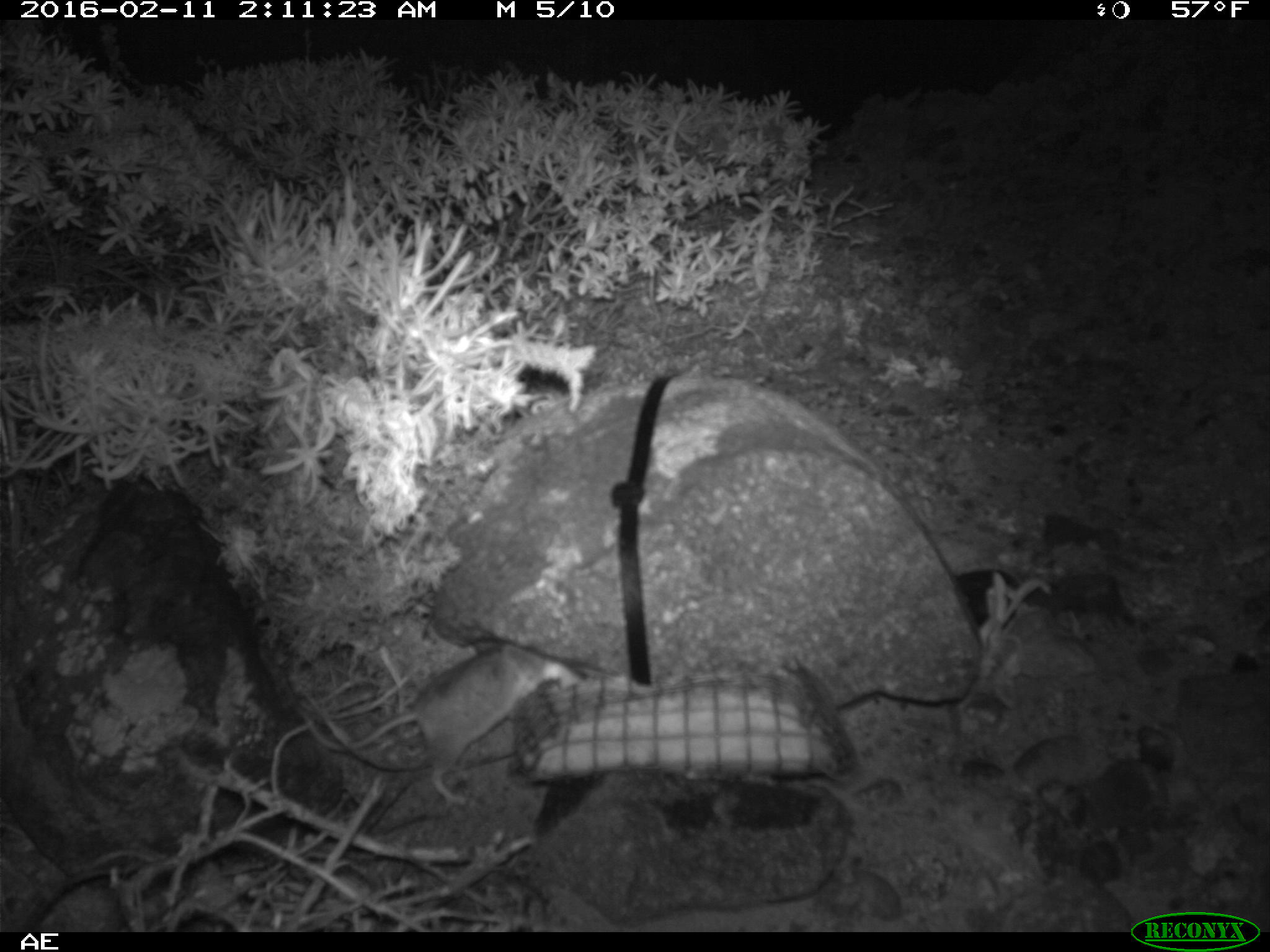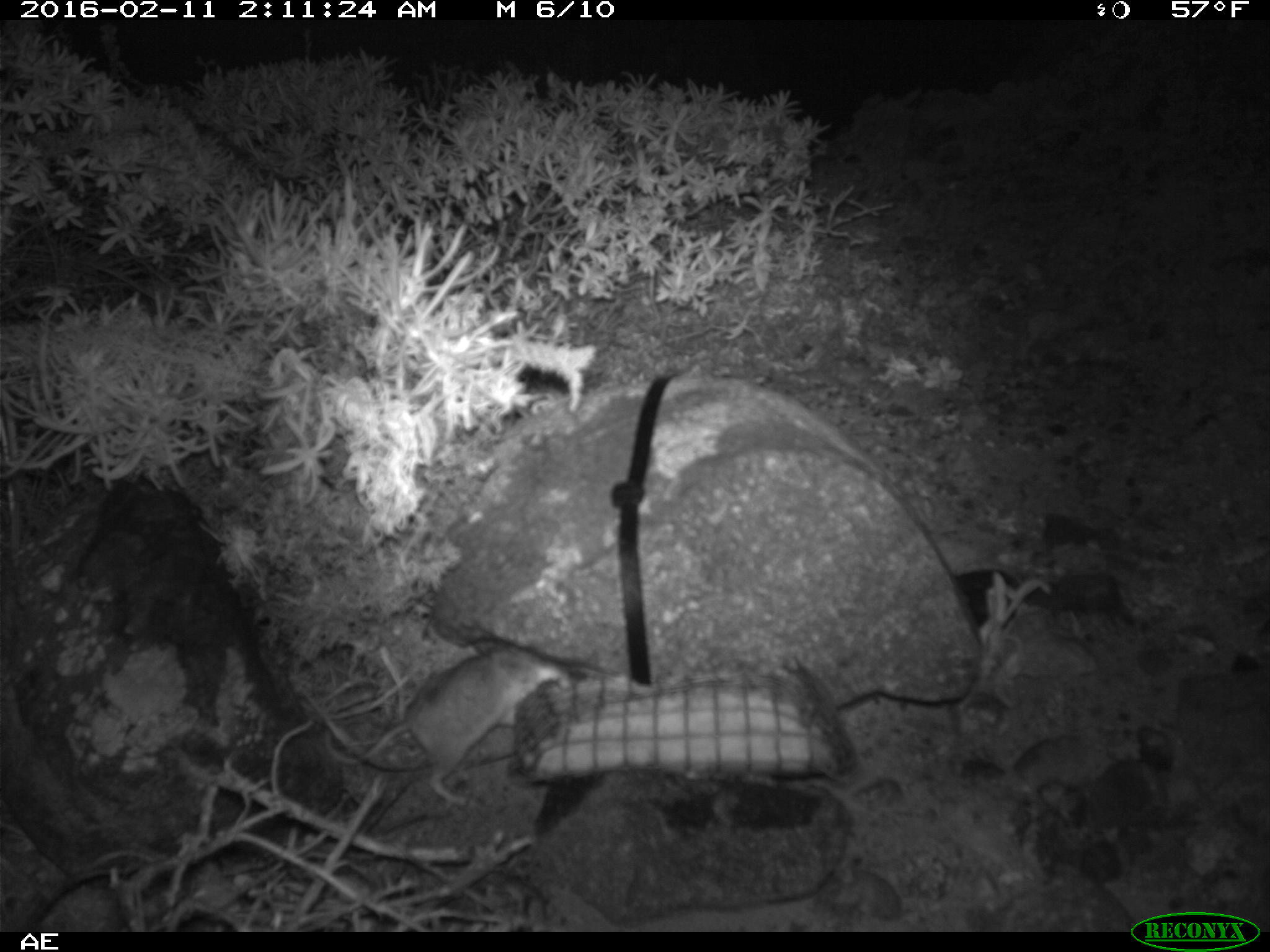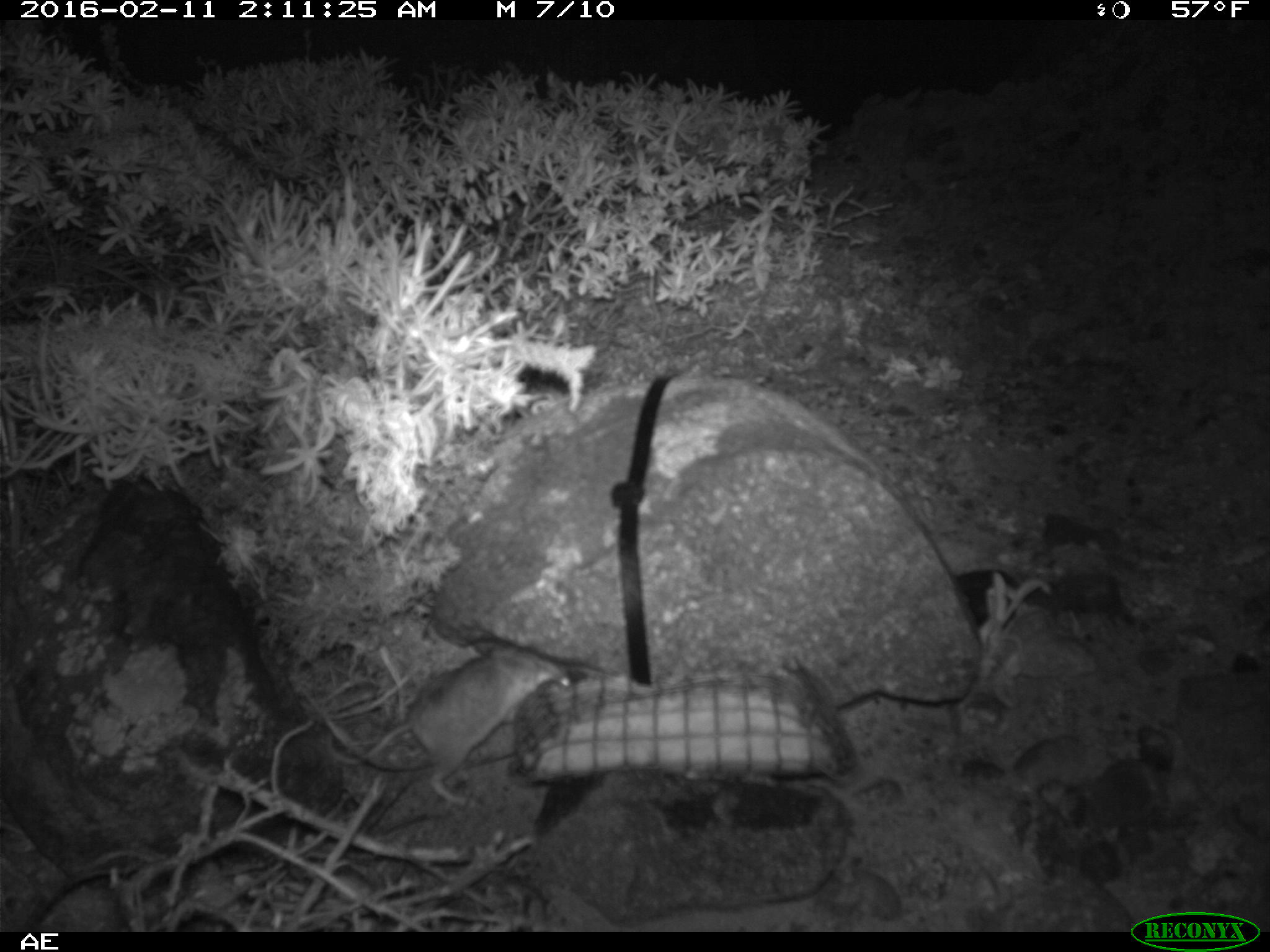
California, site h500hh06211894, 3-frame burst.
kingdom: Animalia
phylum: Chordata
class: Mammalia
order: Rodentia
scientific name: Rodentia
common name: rodent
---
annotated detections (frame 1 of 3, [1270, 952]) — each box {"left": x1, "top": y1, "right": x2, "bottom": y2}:
rodent: {"left": 300, "top": 643, "right": 587, "bottom": 804}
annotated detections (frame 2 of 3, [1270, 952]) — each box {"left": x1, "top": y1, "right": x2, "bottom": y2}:
rodent: {"left": 296, "top": 644, "right": 568, "bottom": 809}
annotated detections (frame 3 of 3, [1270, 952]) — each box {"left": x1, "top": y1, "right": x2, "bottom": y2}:
rodent: {"left": 301, "top": 640, "right": 571, "bottom": 813}